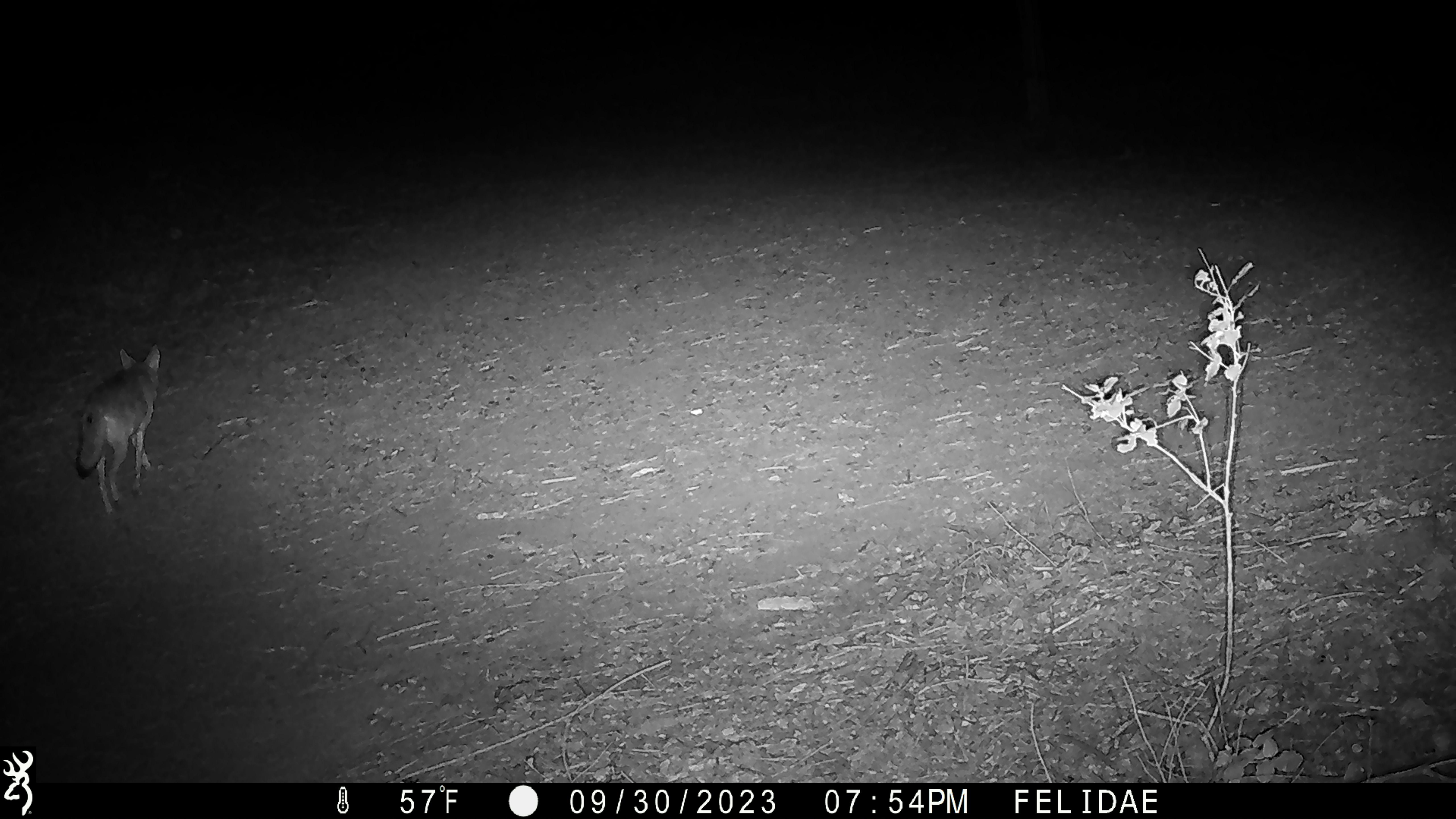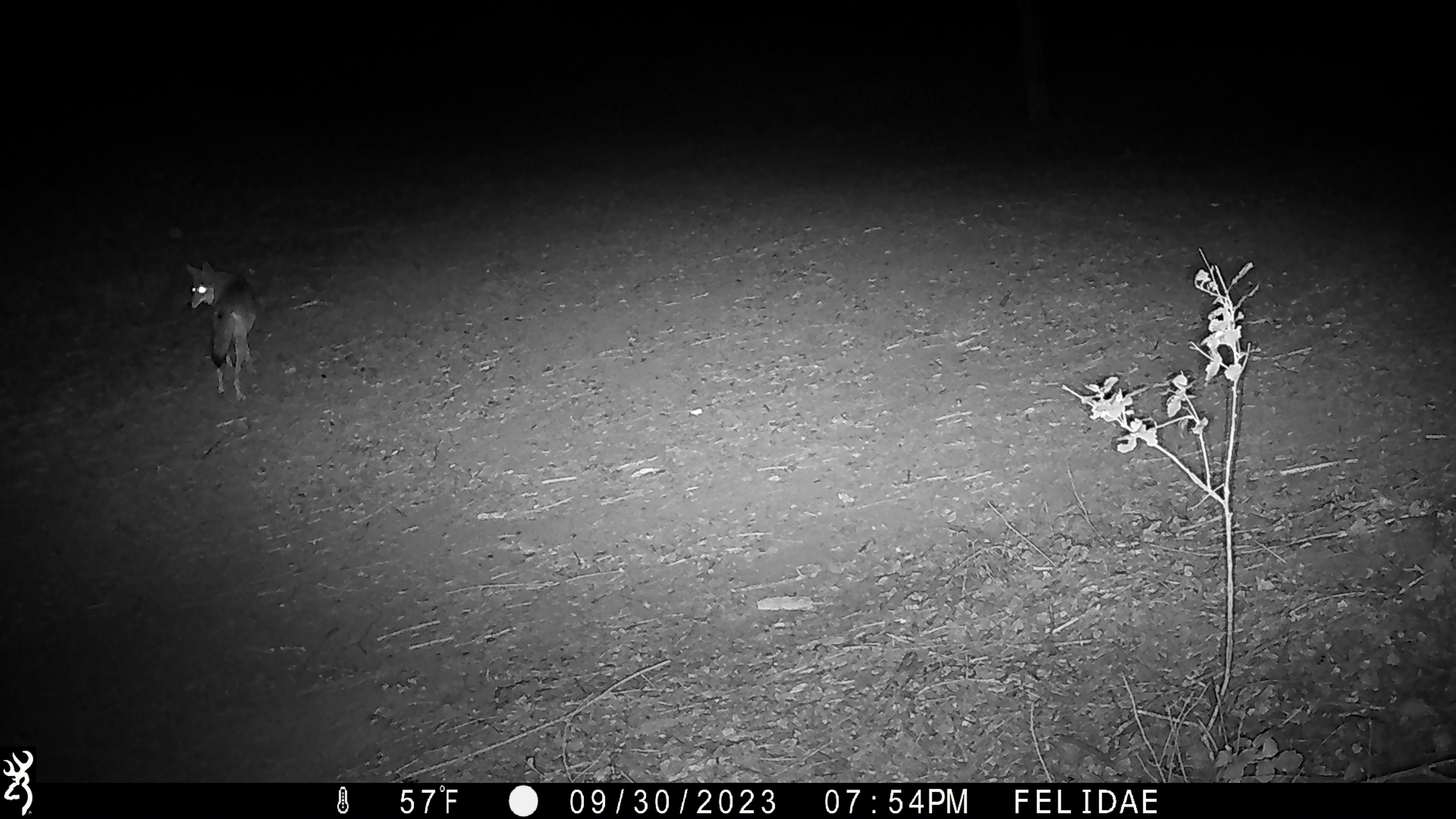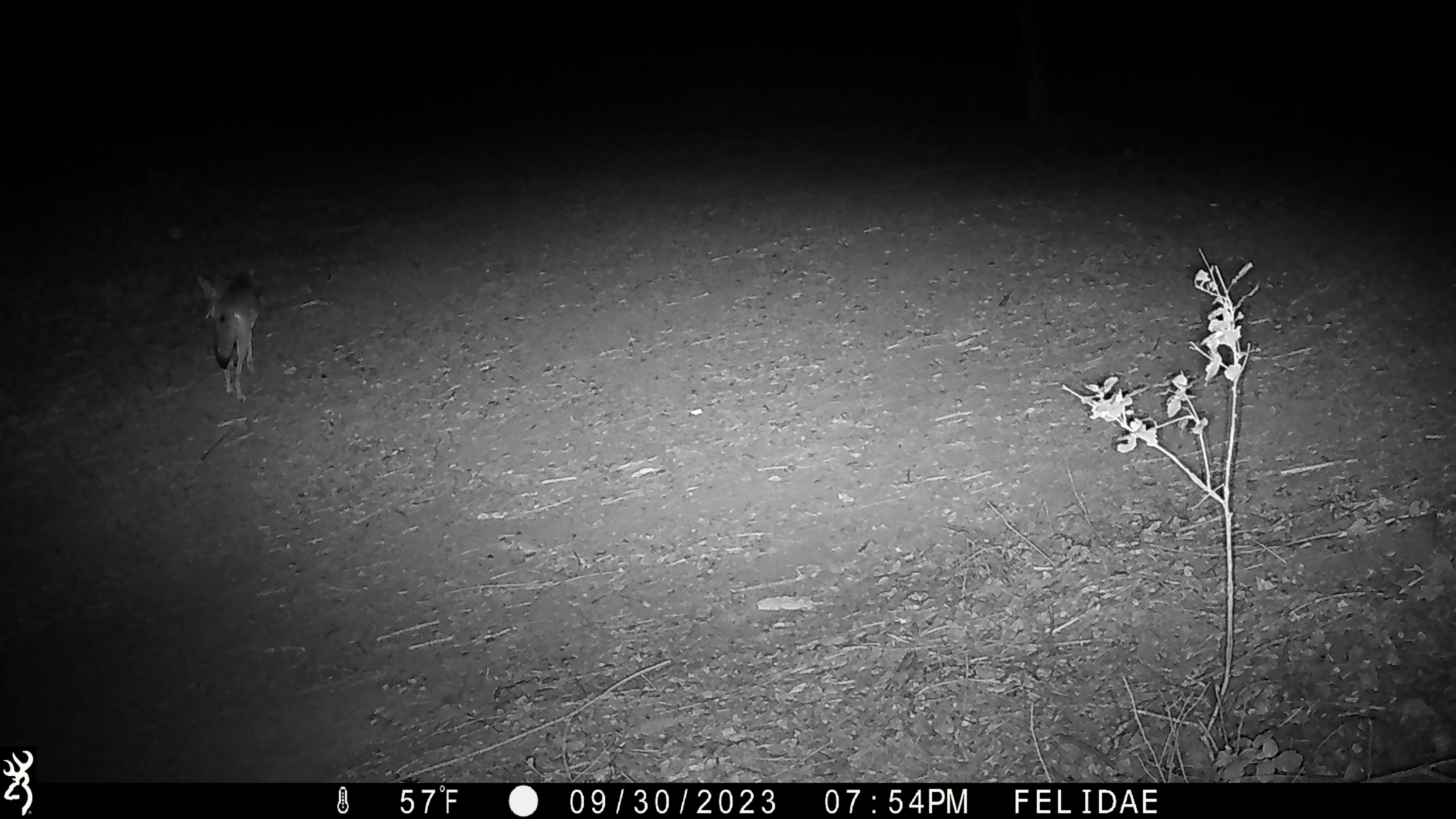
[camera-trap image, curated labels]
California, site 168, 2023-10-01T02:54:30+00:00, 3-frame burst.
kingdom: Animalia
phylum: Chordata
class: Mammalia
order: Carnivora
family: Canidae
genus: Canis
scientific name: Canis latrans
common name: coyote